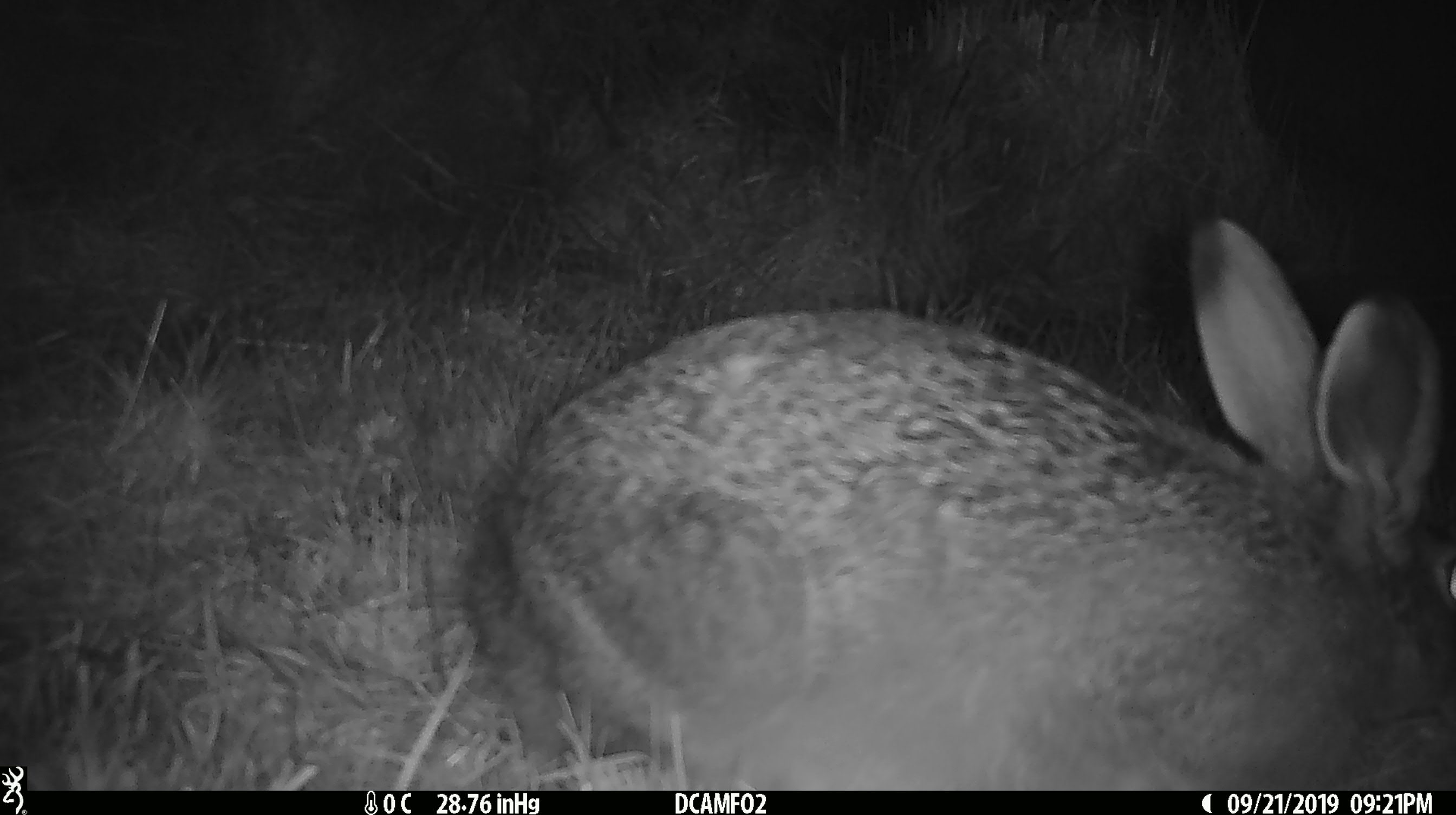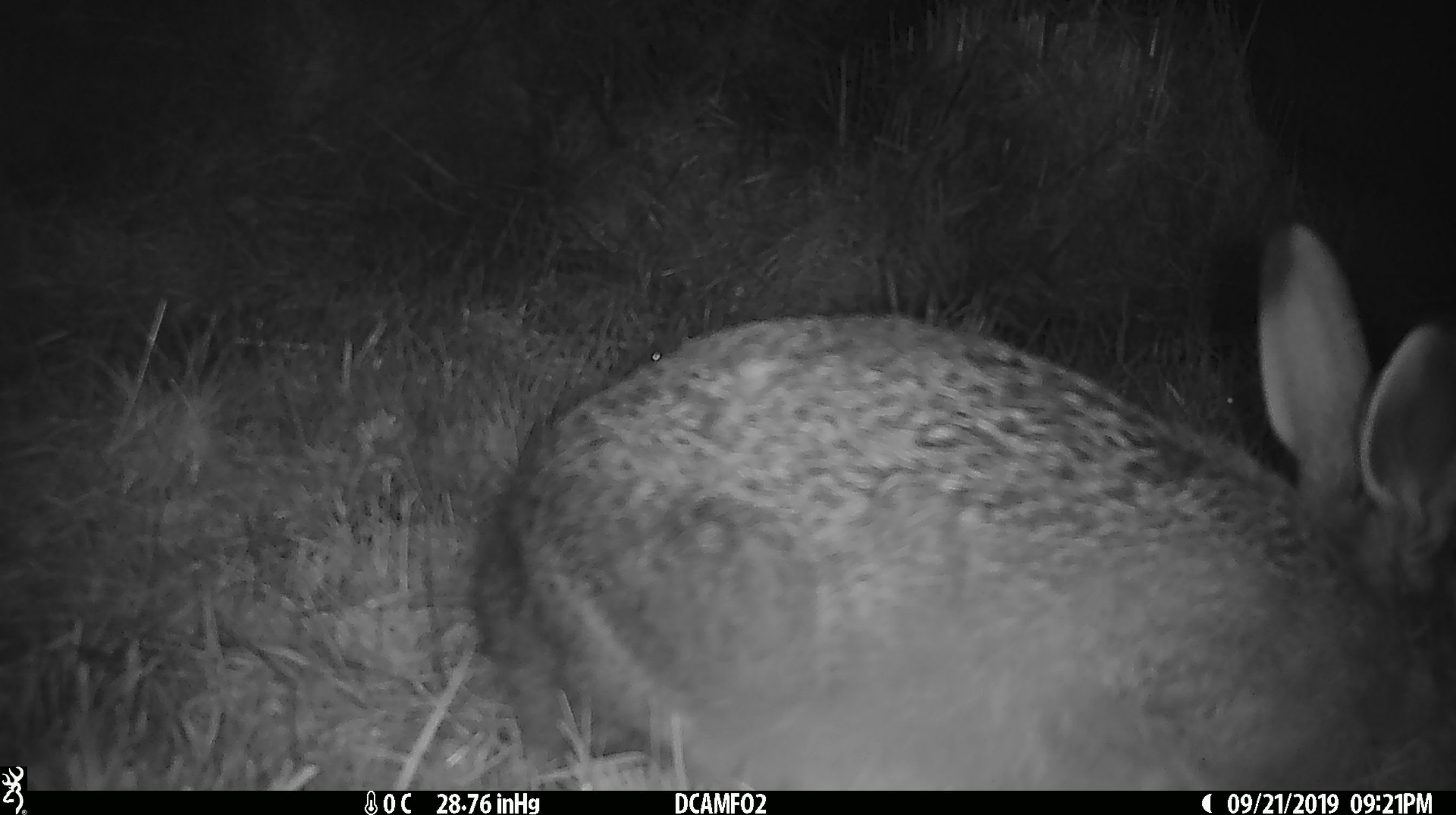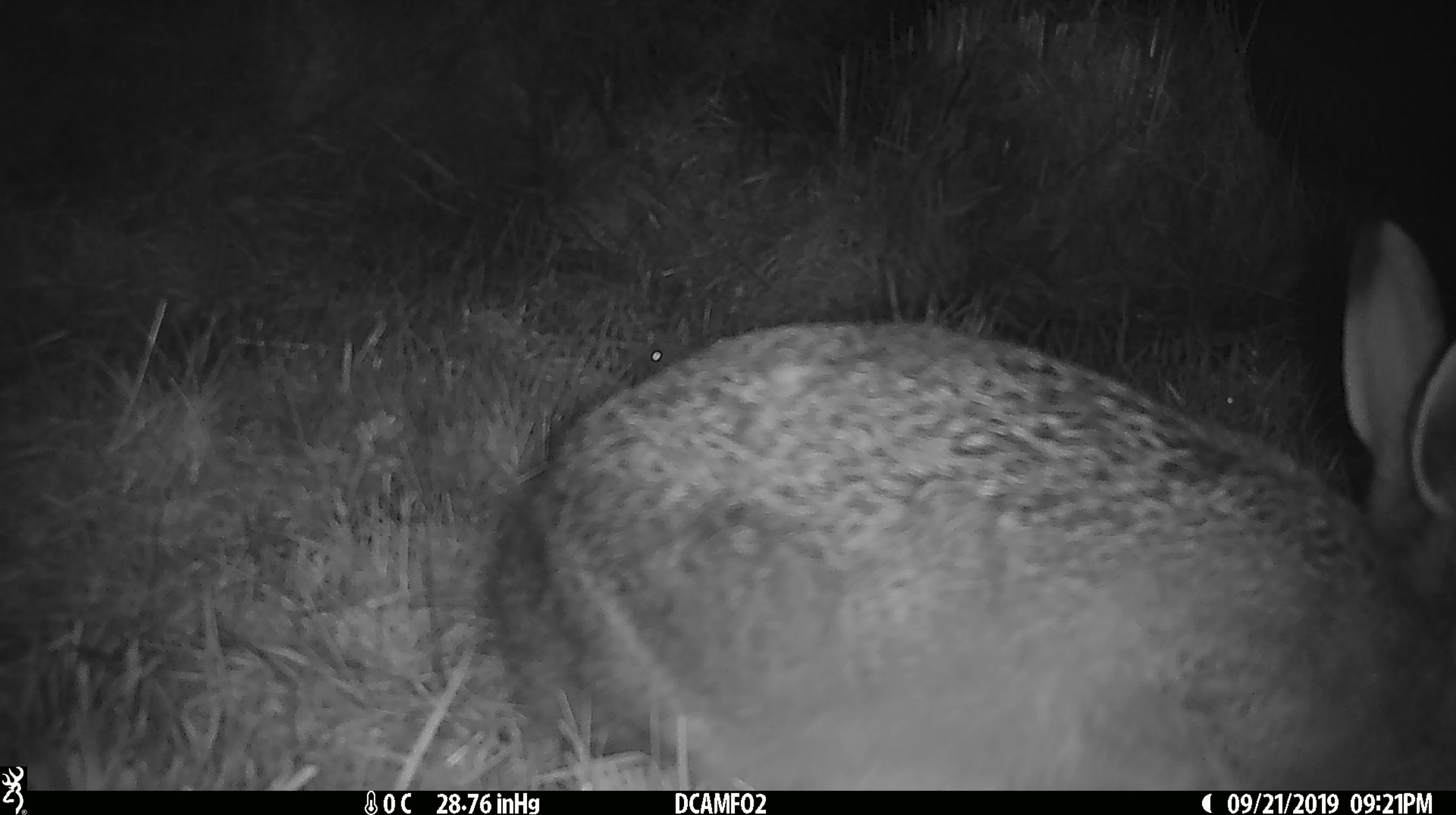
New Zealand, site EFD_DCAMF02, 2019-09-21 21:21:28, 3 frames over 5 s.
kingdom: Animalia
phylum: Chordata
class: Mammalia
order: Lagomorpha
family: Leporidae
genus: Lepus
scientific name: Lepus europaeus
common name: brown hare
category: hare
Hare (brown hare) (Lepus europaeus).